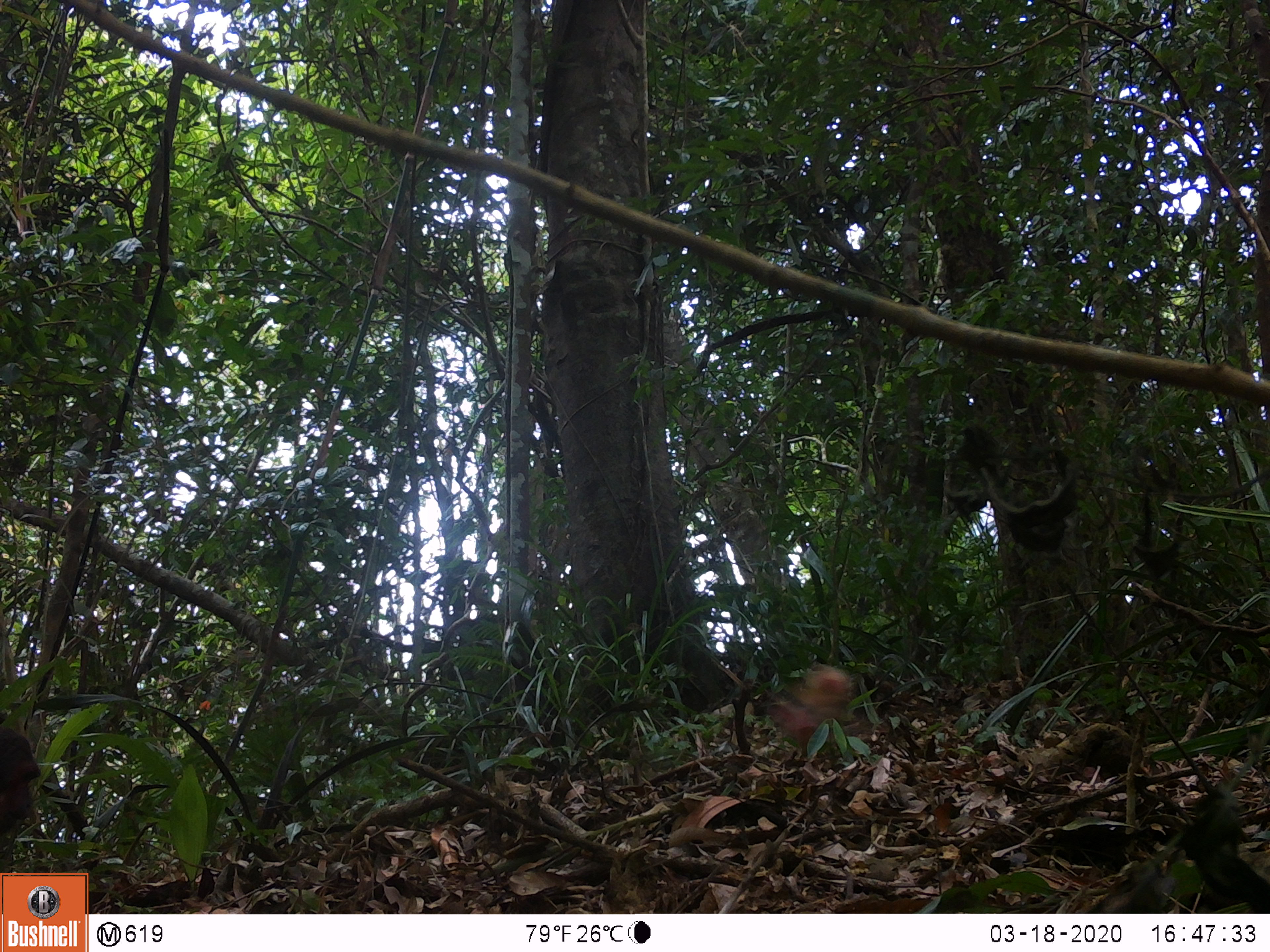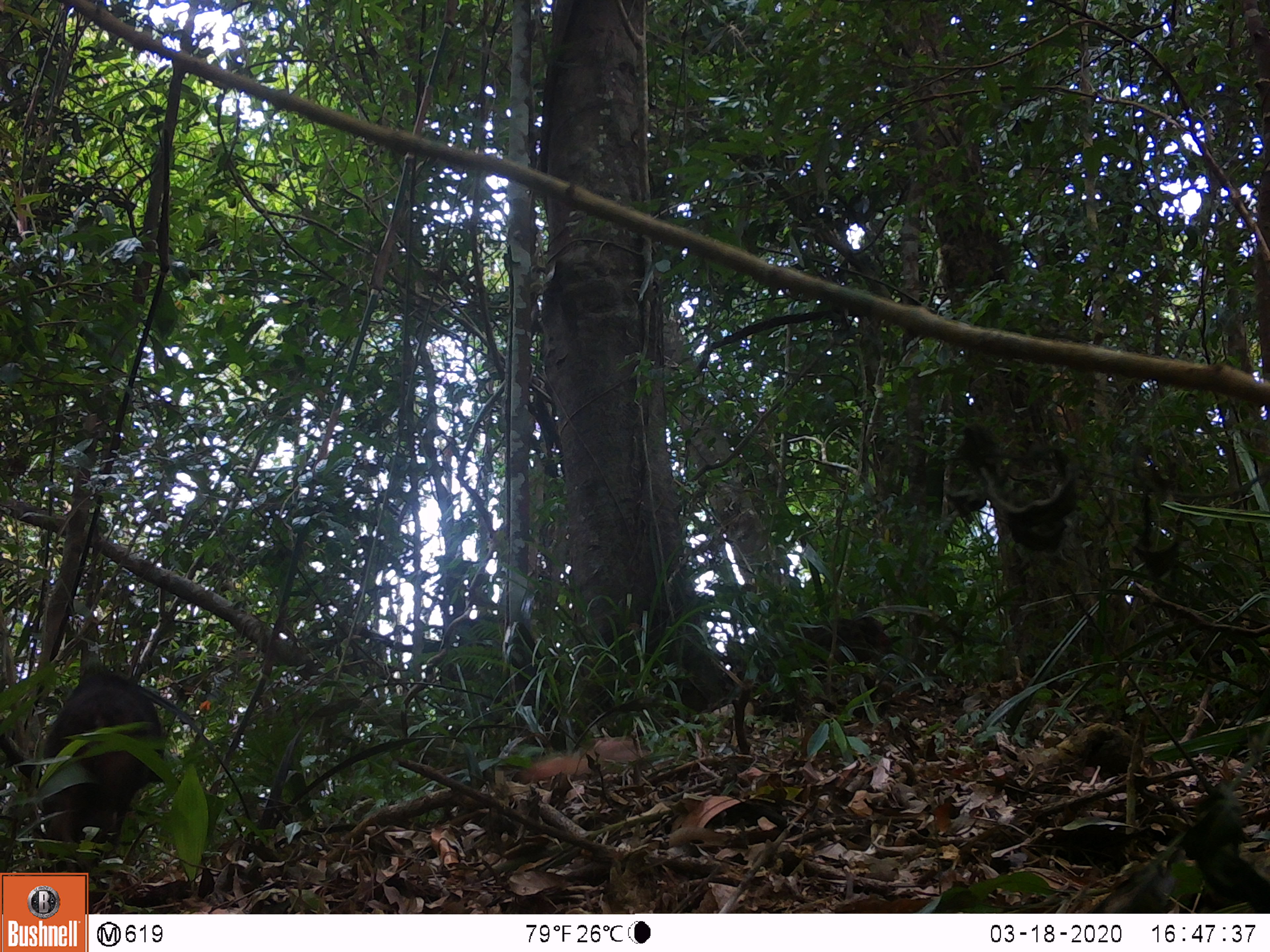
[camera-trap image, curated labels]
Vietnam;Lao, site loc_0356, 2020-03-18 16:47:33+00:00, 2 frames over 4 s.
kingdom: Animalia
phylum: Chordata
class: Mammalia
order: Primates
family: Cercopithecidae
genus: Macaca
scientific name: Macaca arctoides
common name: stump-tailed macaque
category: stump tailed macaque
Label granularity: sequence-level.